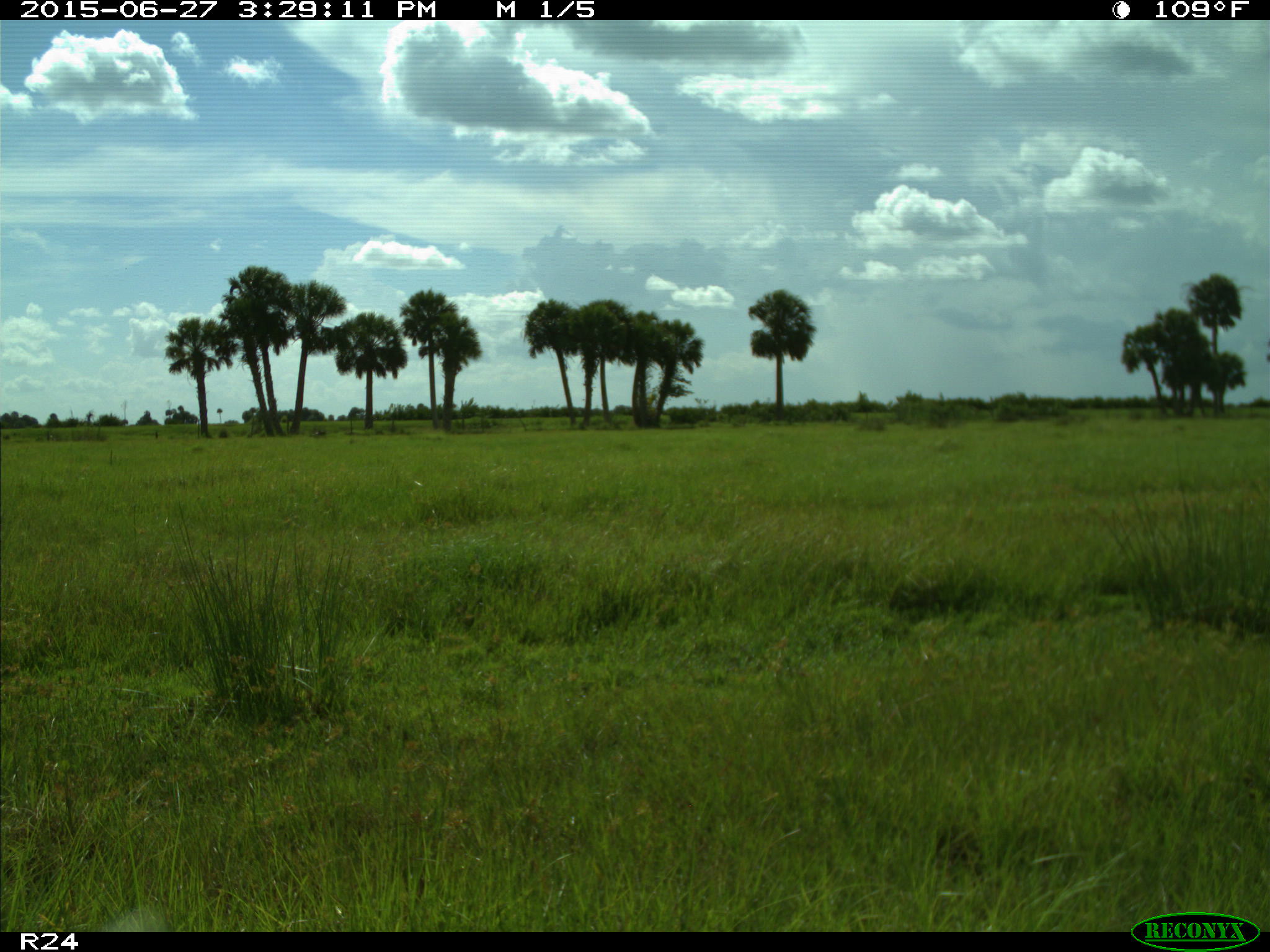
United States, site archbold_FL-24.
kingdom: Animalia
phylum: Chordata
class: Mammalia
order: Artiodactyla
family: Bovidae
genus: Bos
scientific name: Bos taurus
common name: domestic cow